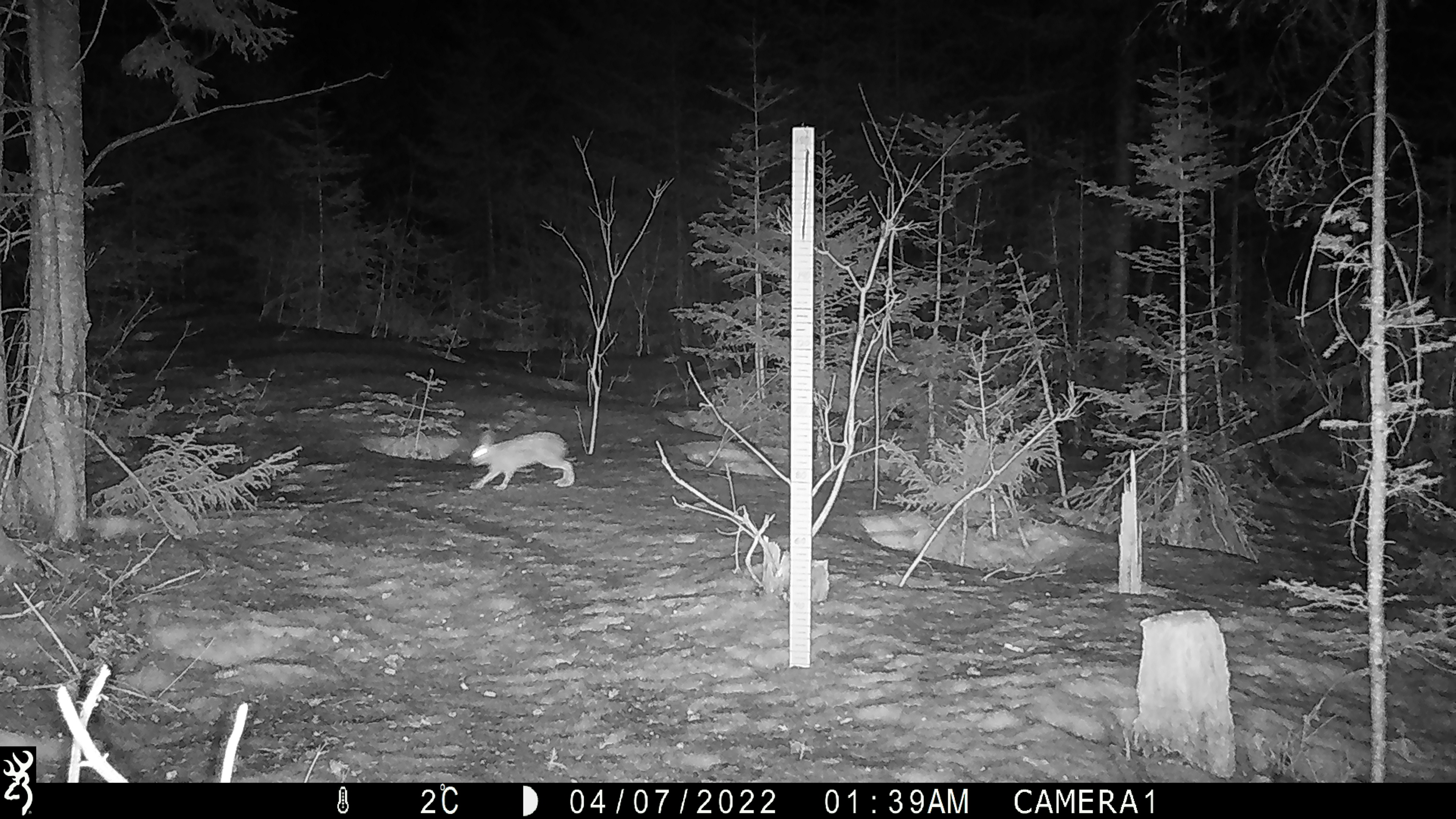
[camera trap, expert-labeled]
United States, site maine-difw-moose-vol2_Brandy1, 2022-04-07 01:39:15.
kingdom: Animalia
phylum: Chordata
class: Mammalia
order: Lagomorpha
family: Leporidae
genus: Lepus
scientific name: Lepus americanus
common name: snowshoe hare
Snowshoe hare (Lepus americanus).